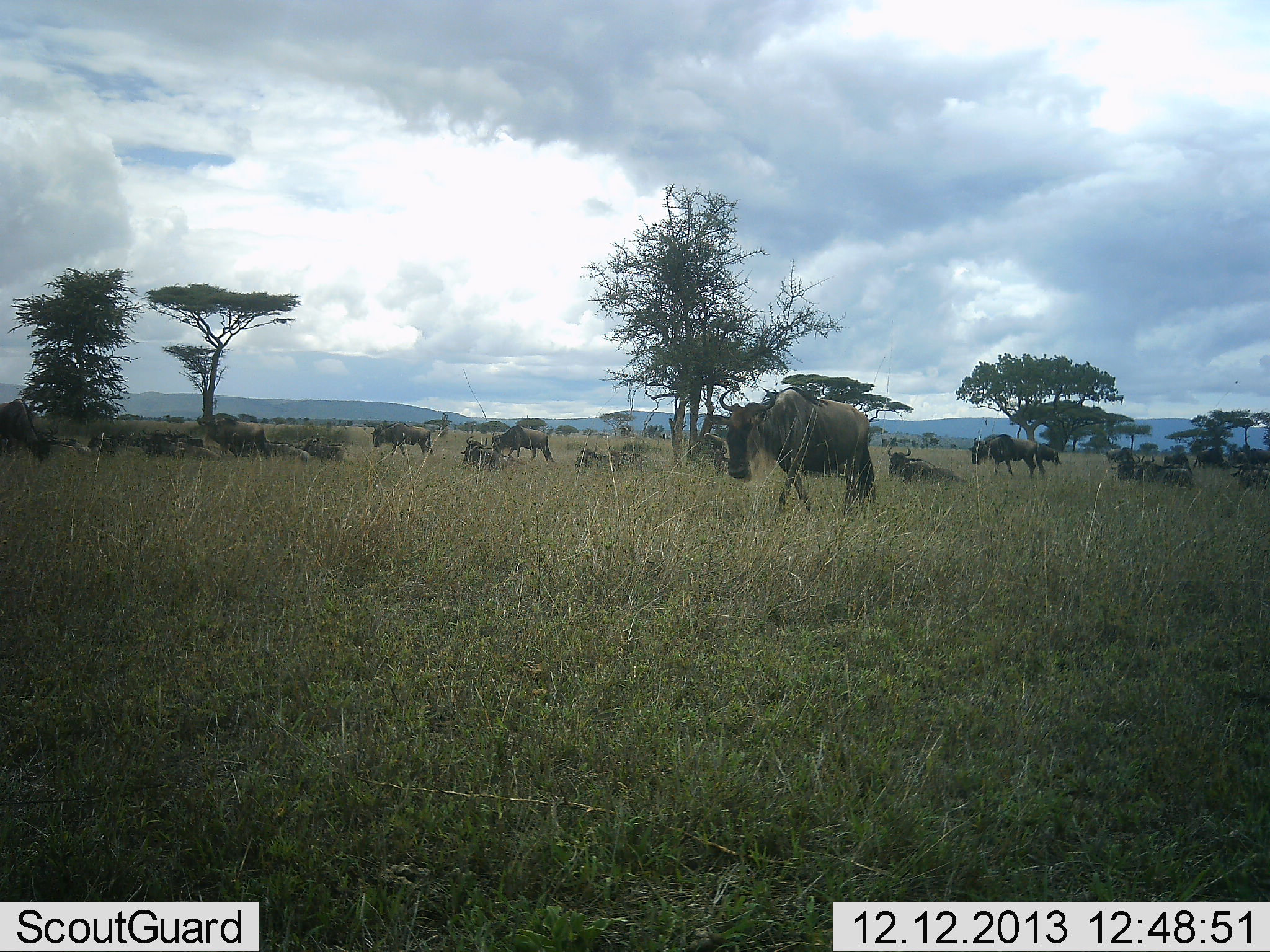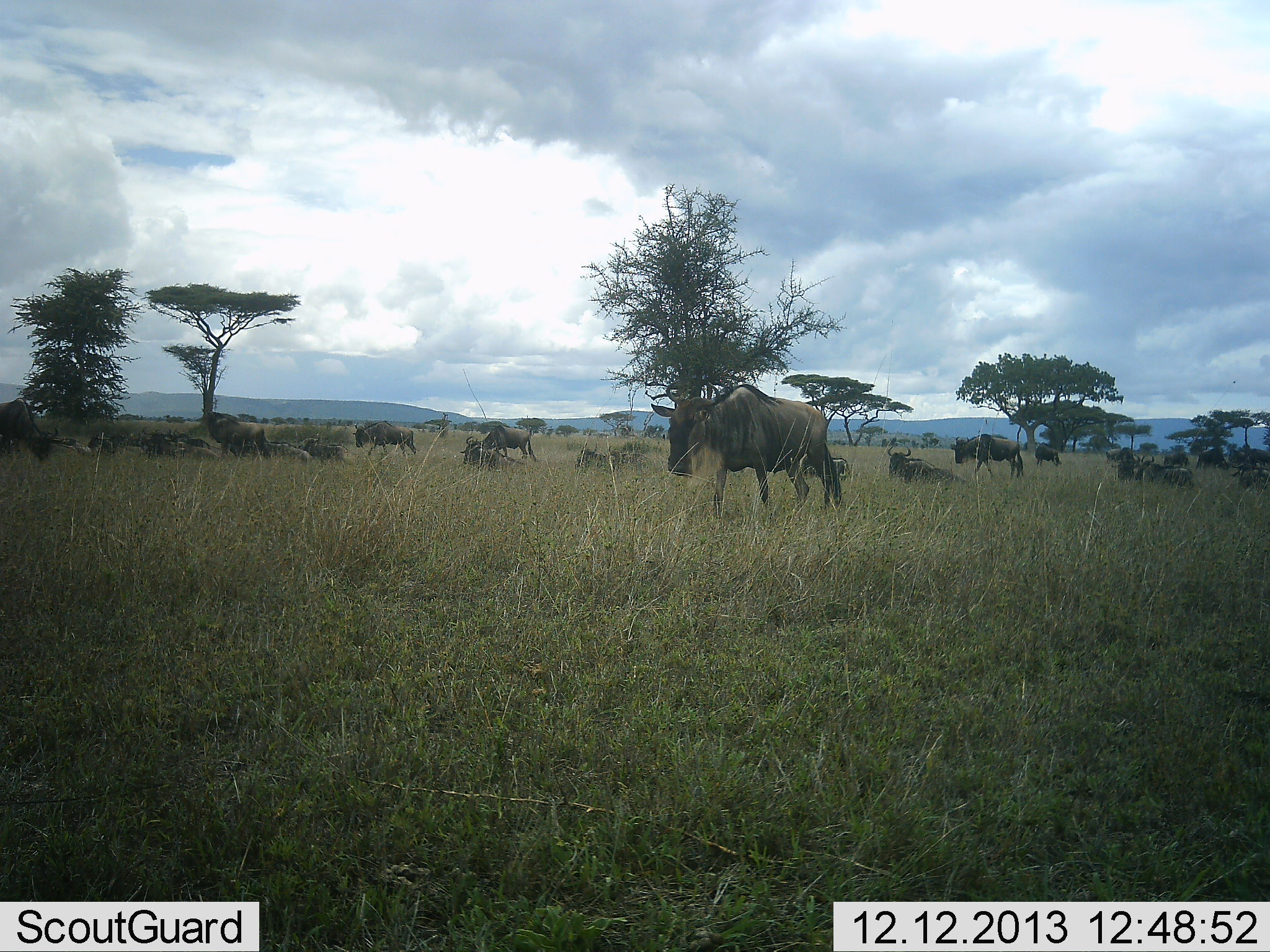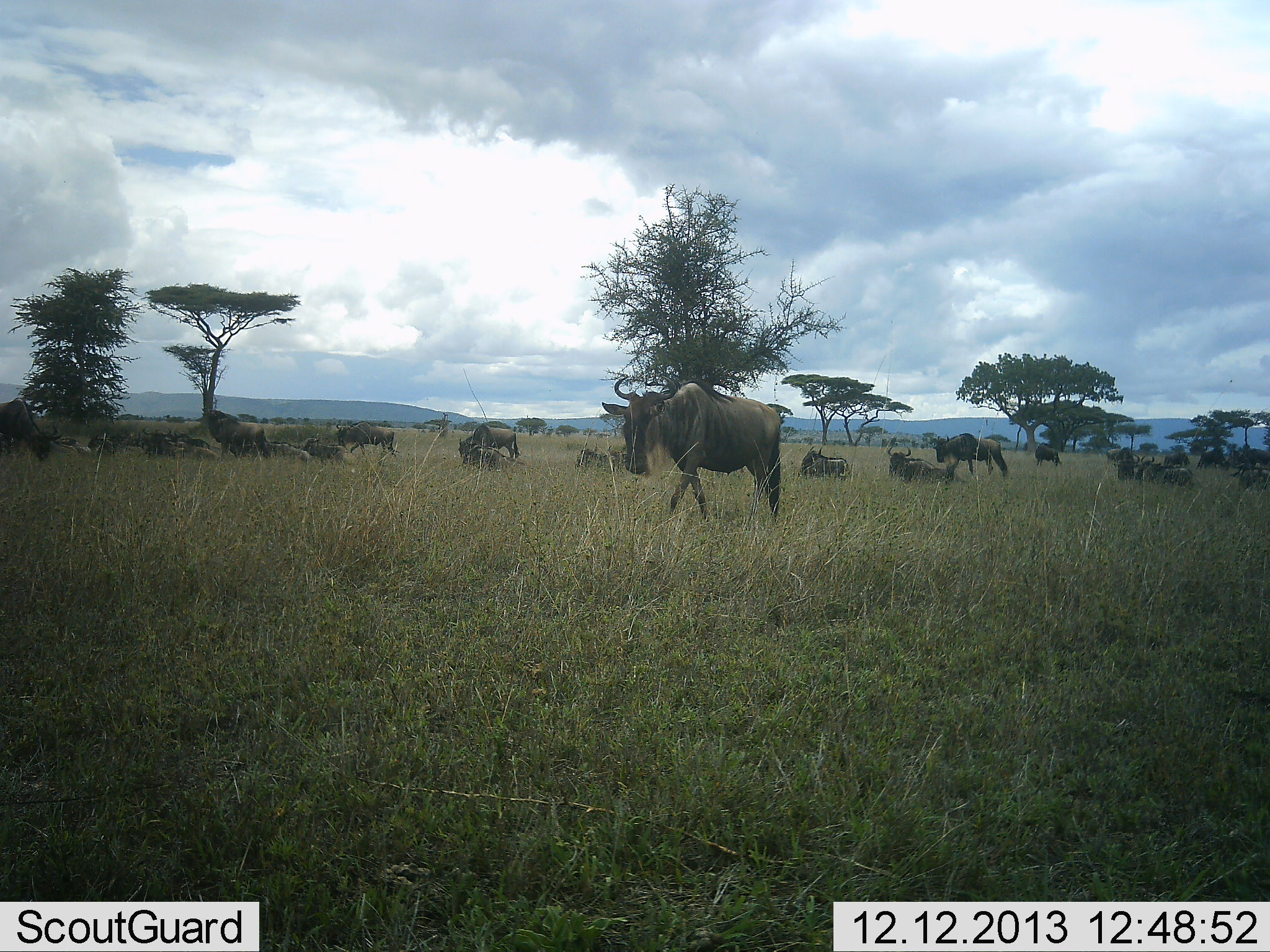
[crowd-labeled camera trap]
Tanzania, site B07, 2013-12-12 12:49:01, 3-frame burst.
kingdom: Animalia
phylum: Chordata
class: Mammalia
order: Artiodactyla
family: Bovidae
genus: Connochaetes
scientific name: Connochaetes taurinus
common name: blue wildebeest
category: wildebeest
Wildebeest (blue wildebeest) (Connochaetes taurinus), count 11-50. Behavior (volunteer vote fractions): standing 30%, resting 70%, moving 80%, interacting 0%. Young present (vote fraction): 0%. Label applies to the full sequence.